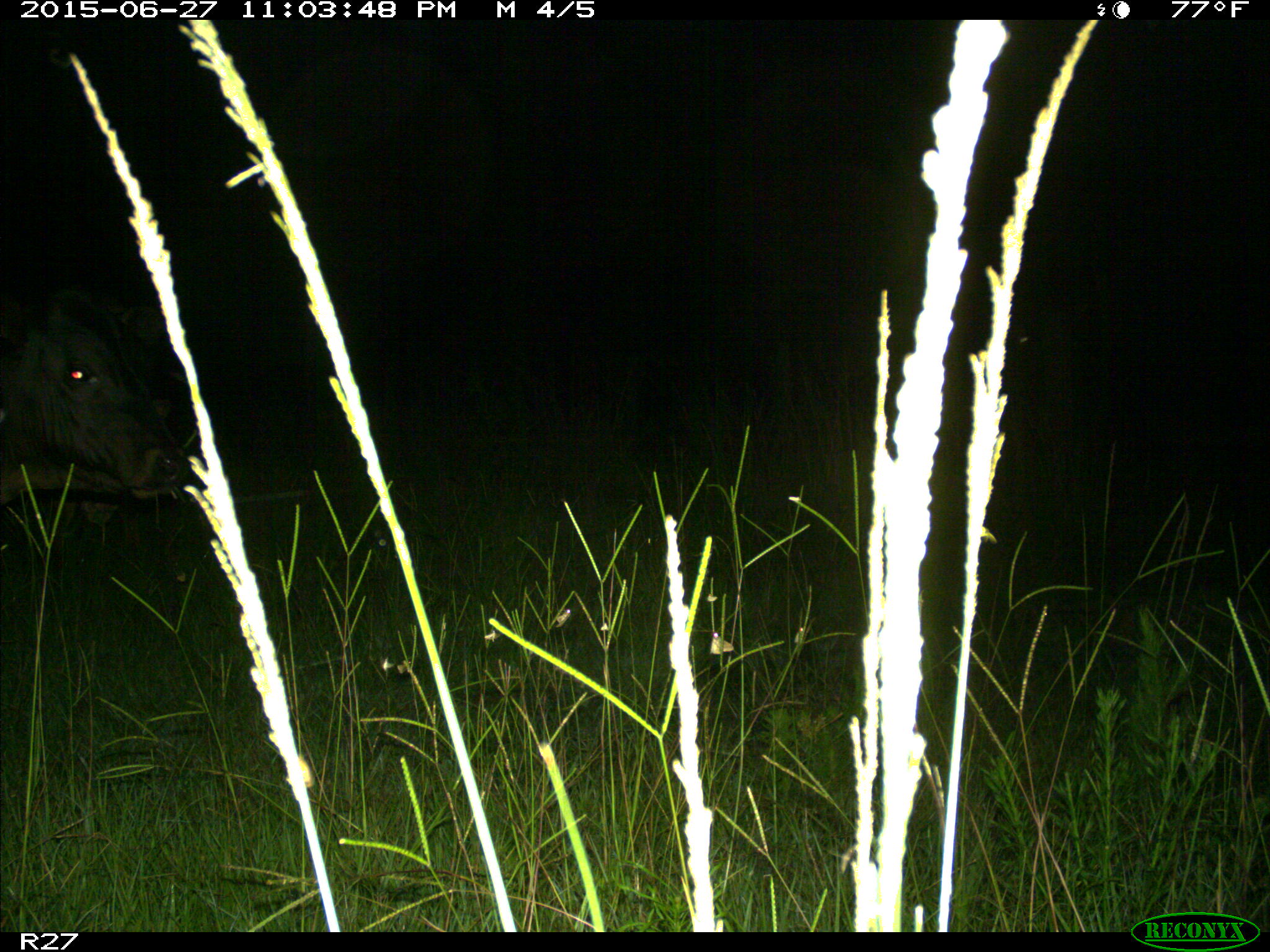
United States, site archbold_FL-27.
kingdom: Animalia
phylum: Chordata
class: Mammalia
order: Artiodactyla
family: Bovidae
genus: Bos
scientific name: Bos taurus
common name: domestic cow